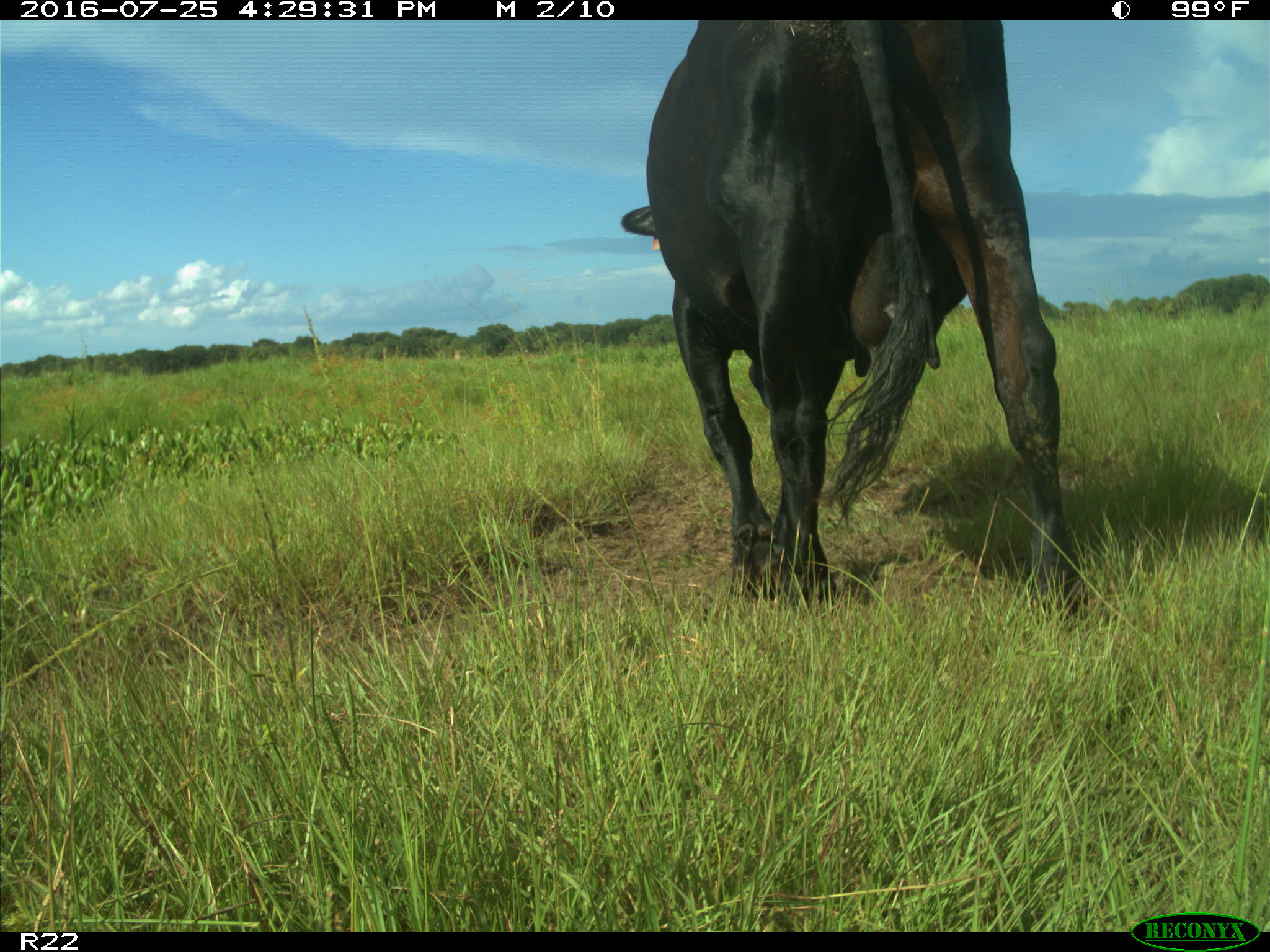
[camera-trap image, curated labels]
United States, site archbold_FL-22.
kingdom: Animalia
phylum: Chordata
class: Mammalia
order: Artiodactyla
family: Bovidae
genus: Bos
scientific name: Bos taurus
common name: domestic cow